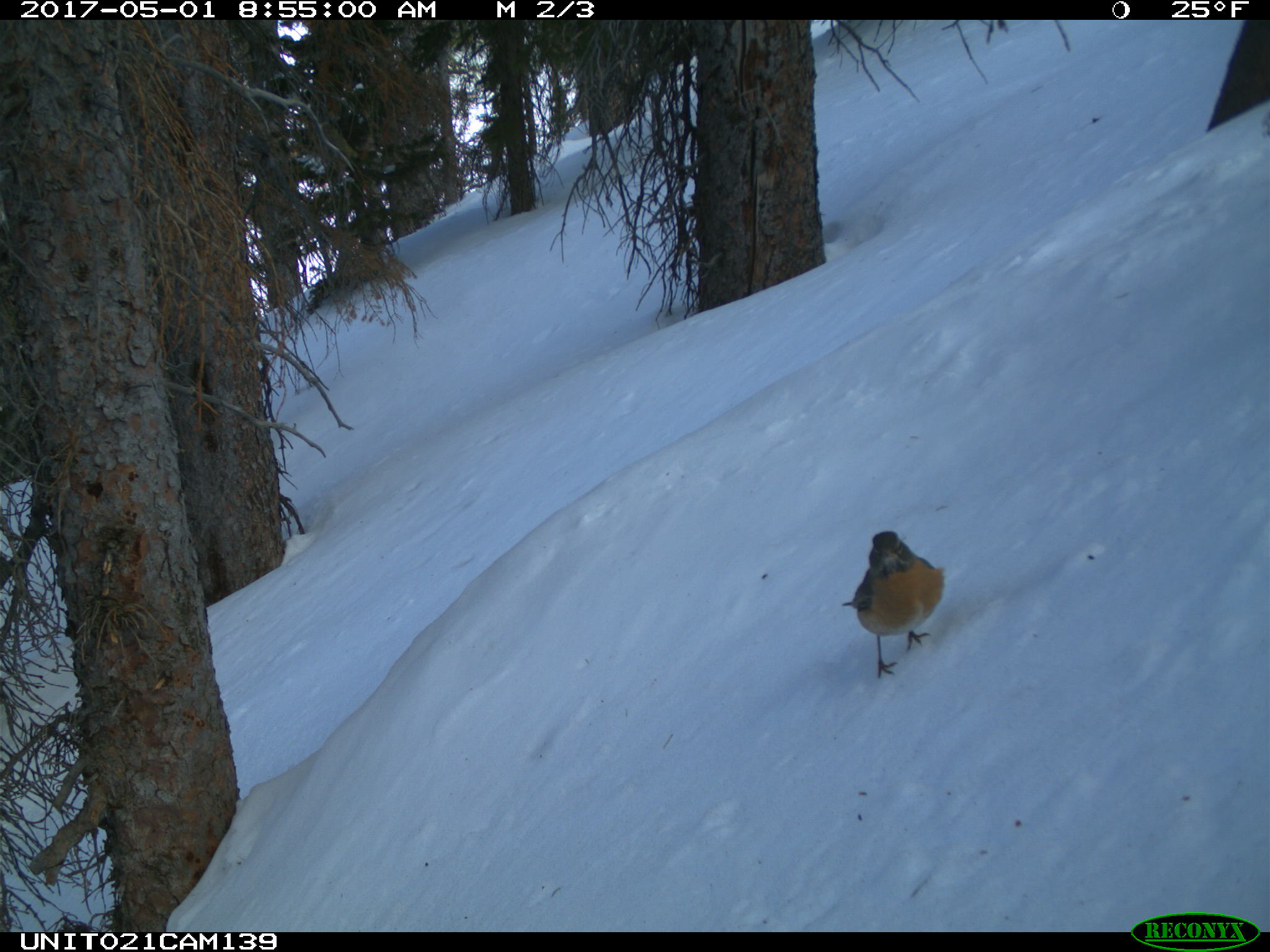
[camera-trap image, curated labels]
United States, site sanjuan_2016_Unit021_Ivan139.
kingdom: Animalia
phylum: Chordata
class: Aves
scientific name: Aves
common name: birds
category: unidentified bird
Unidentified bird (birds) (Aves).